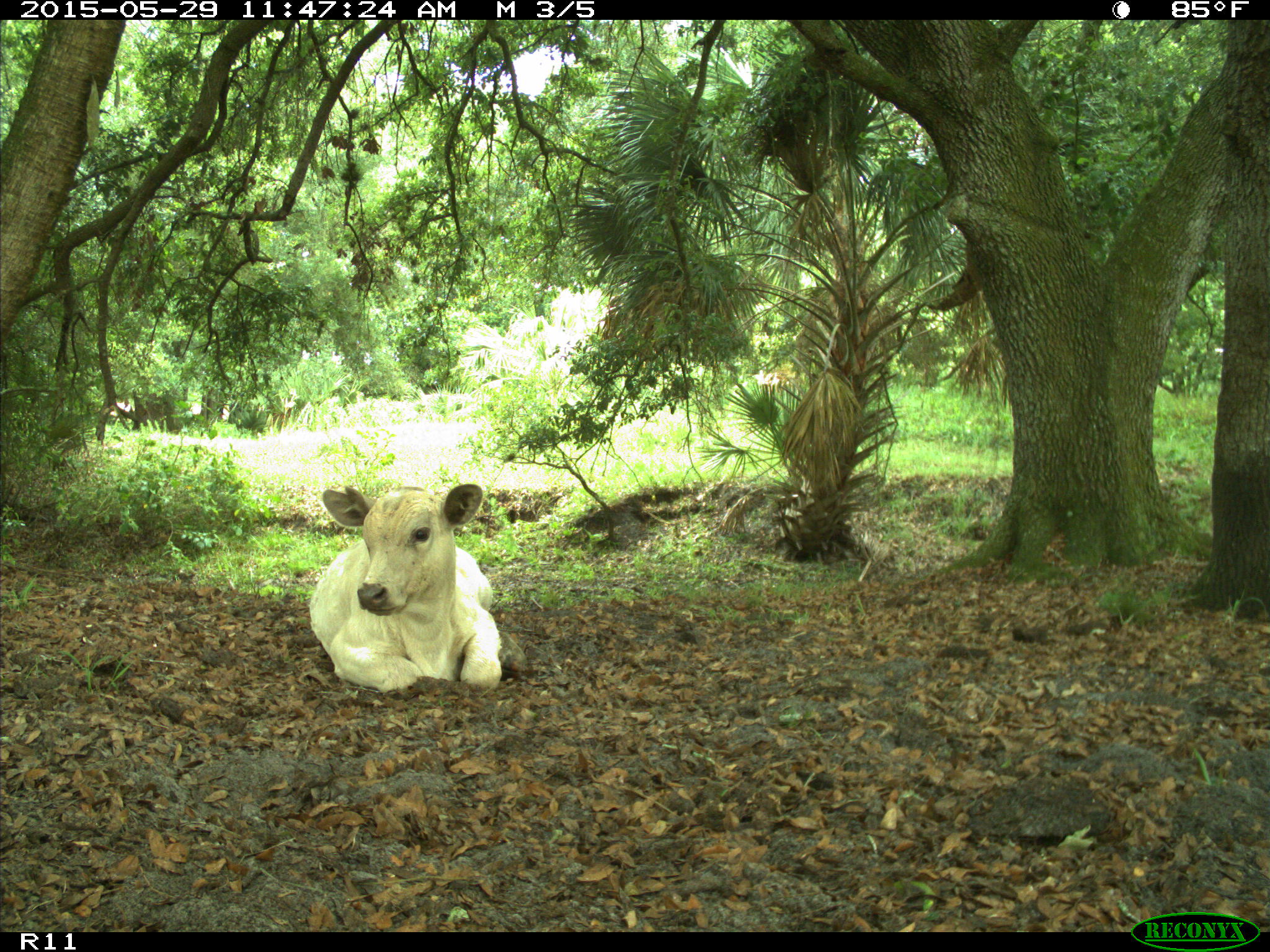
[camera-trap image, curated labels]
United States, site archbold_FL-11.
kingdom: Animalia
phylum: Chordata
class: Mammalia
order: Artiodactyla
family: Bovidae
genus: Bos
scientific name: Bos taurus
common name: domestic cow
Bos taurus (domestic cow).